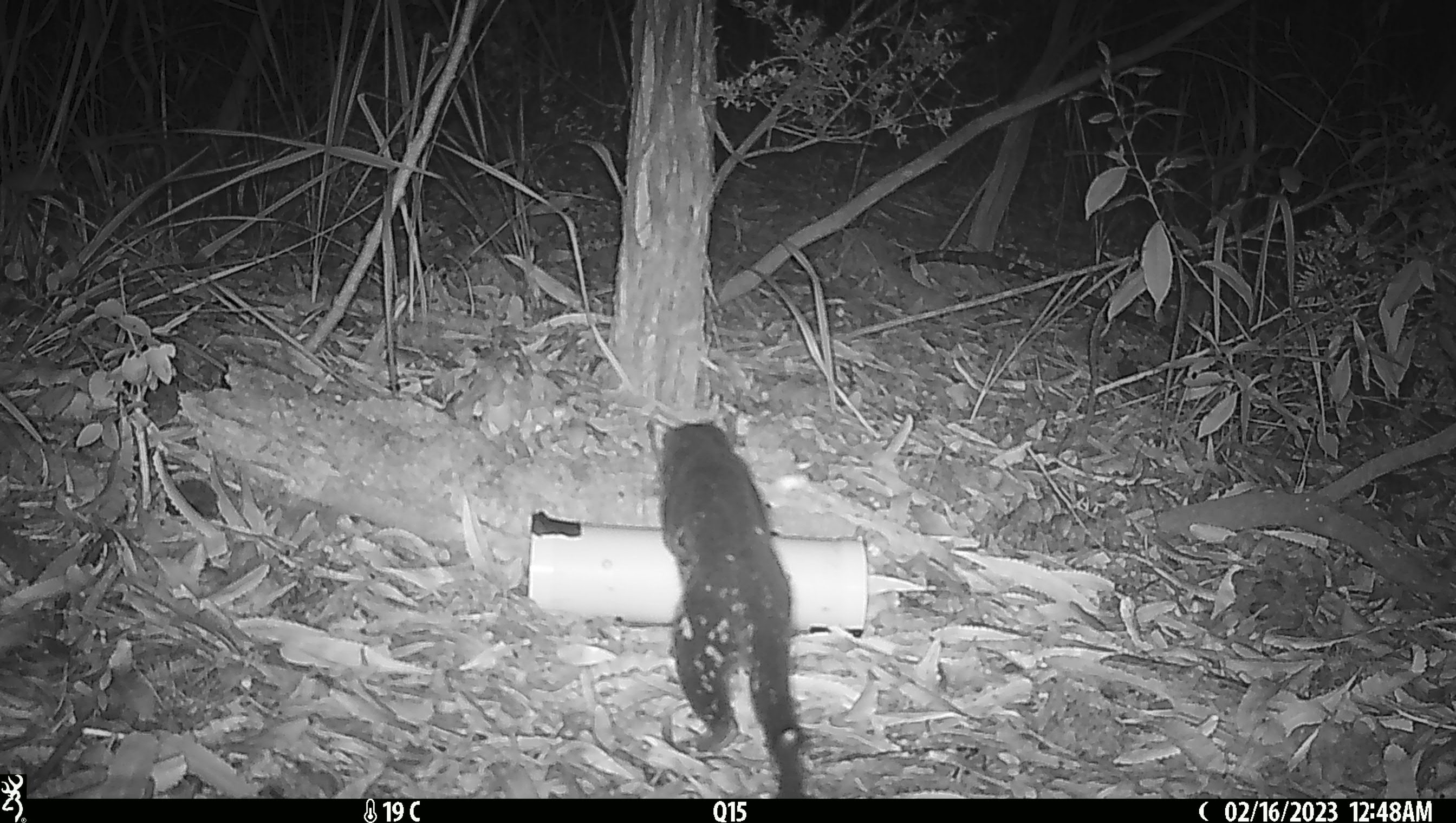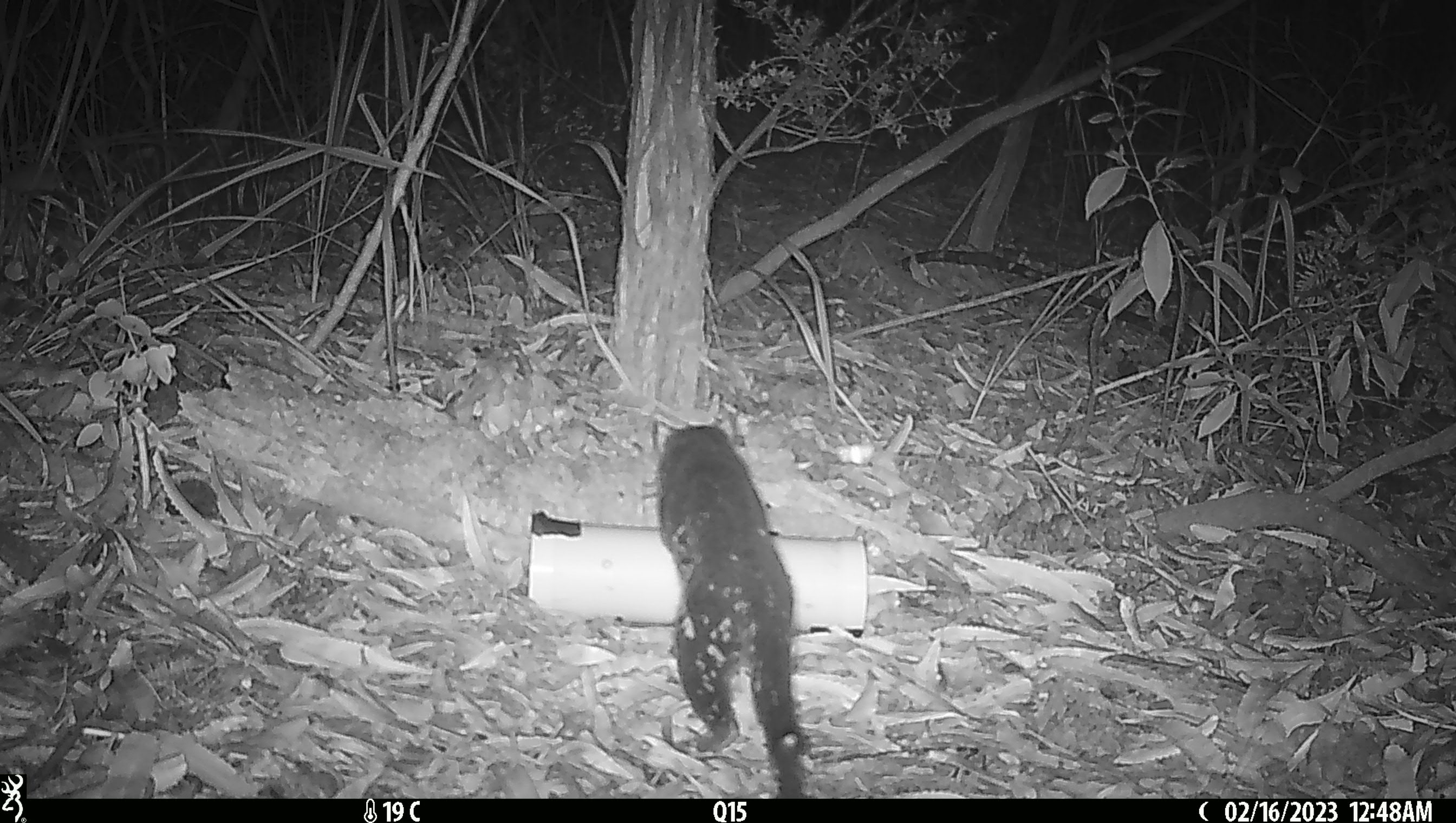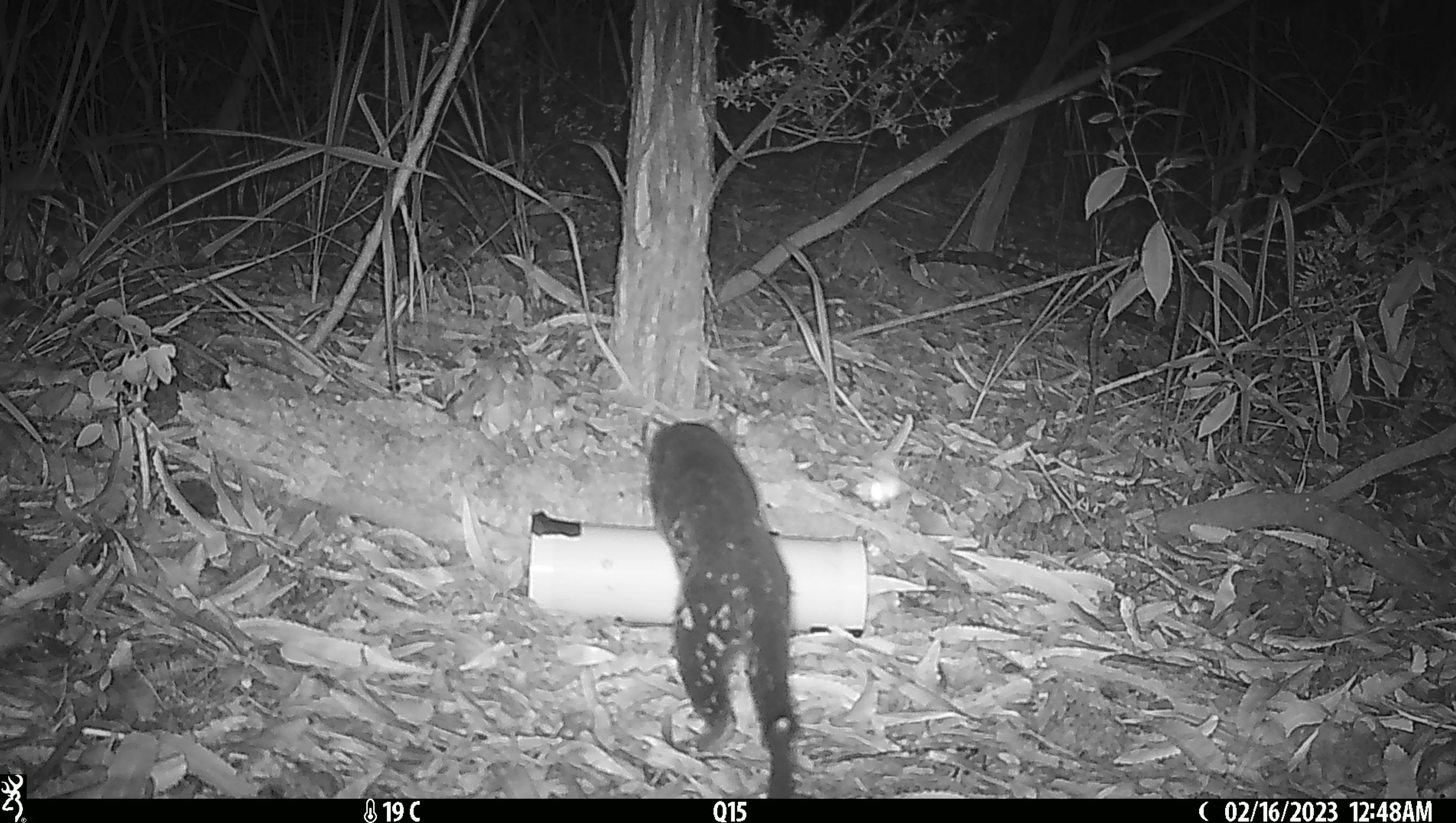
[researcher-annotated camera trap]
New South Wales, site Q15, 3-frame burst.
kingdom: Animalia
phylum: Chordata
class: Mammalia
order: Dasyuromorphia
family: Dasyuridae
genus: Dasyurus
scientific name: Dasyurus maculatus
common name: spotted-tailed quoll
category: quoll